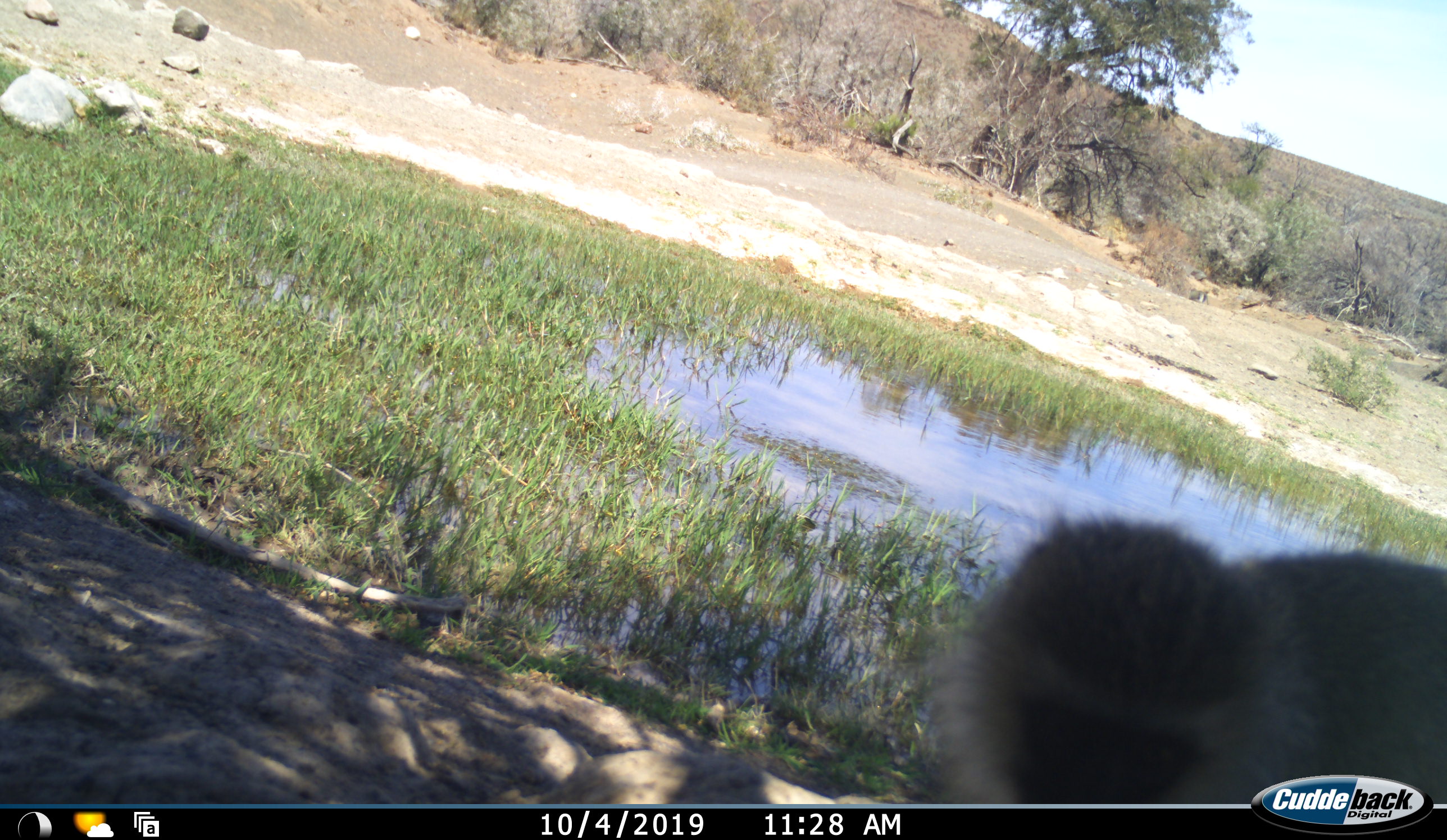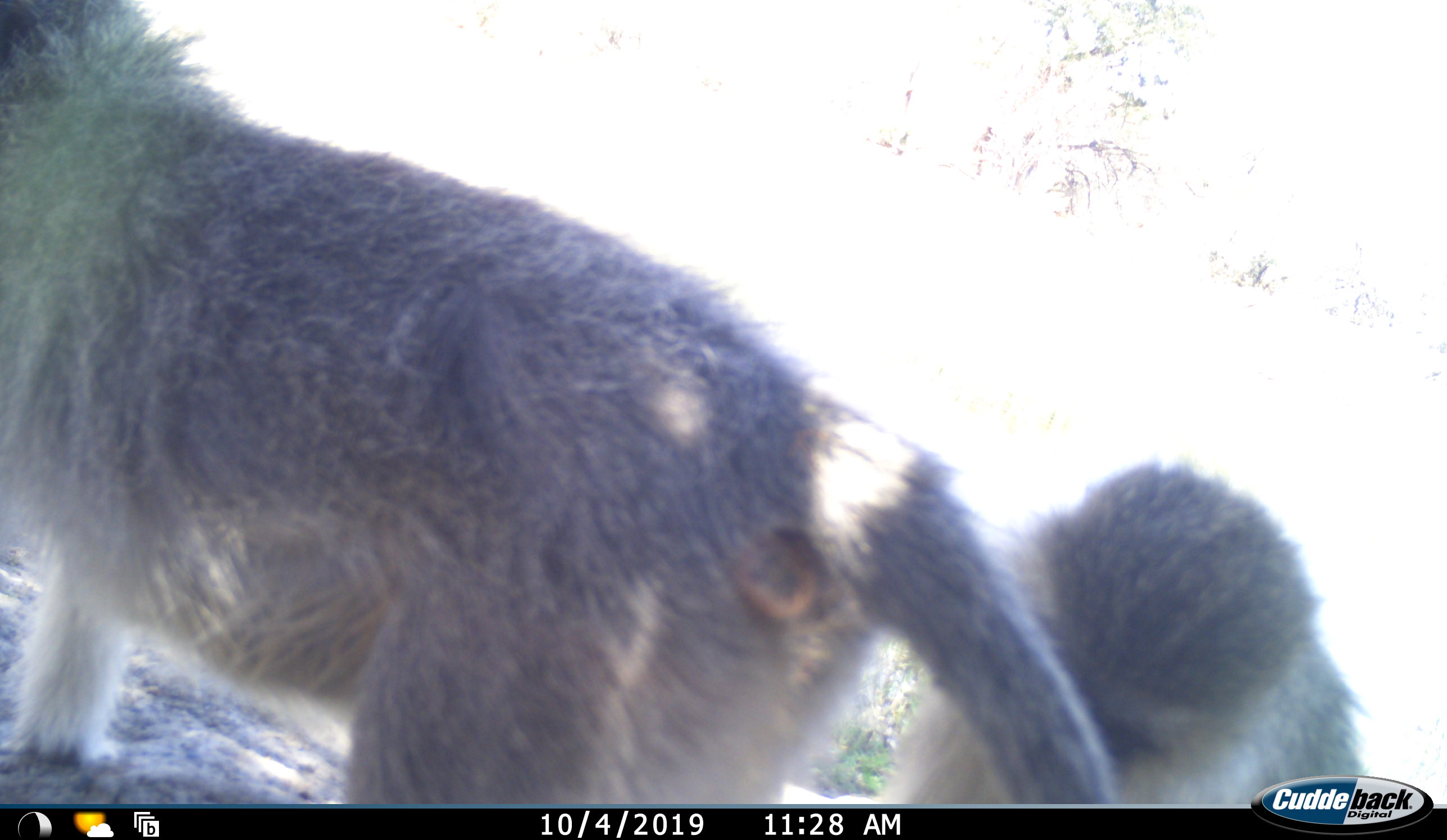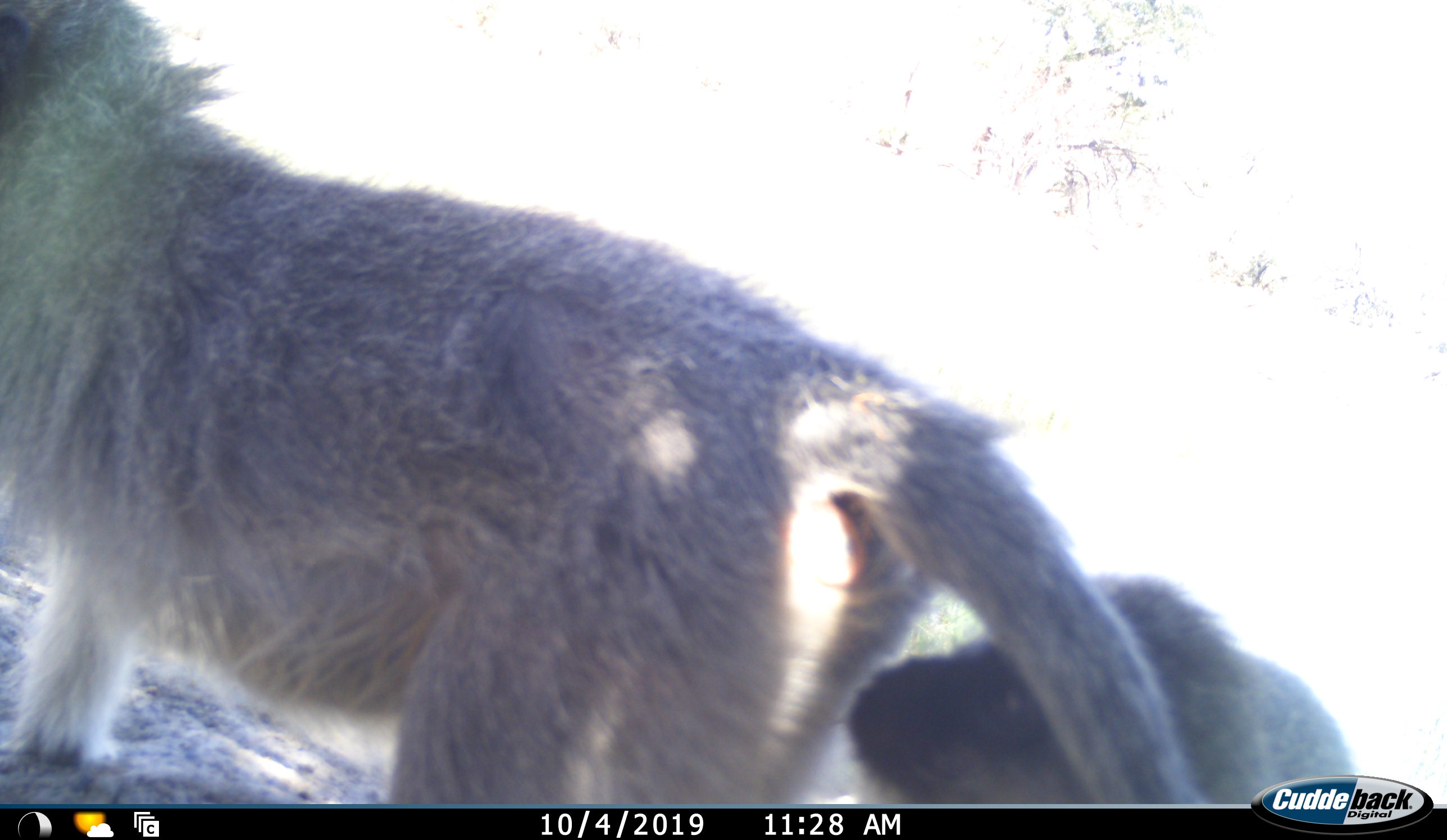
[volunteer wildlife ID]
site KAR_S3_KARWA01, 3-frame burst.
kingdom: Animalia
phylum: Chordata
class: Mammalia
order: Primates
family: Cercopithecidae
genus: Chlorocebus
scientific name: Chlorocebus pygerythrus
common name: vervet monkey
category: monkeyvervet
Monkeyvervet (vervet monkey) (Chlorocebus pygerythrus), count 2. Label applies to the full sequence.